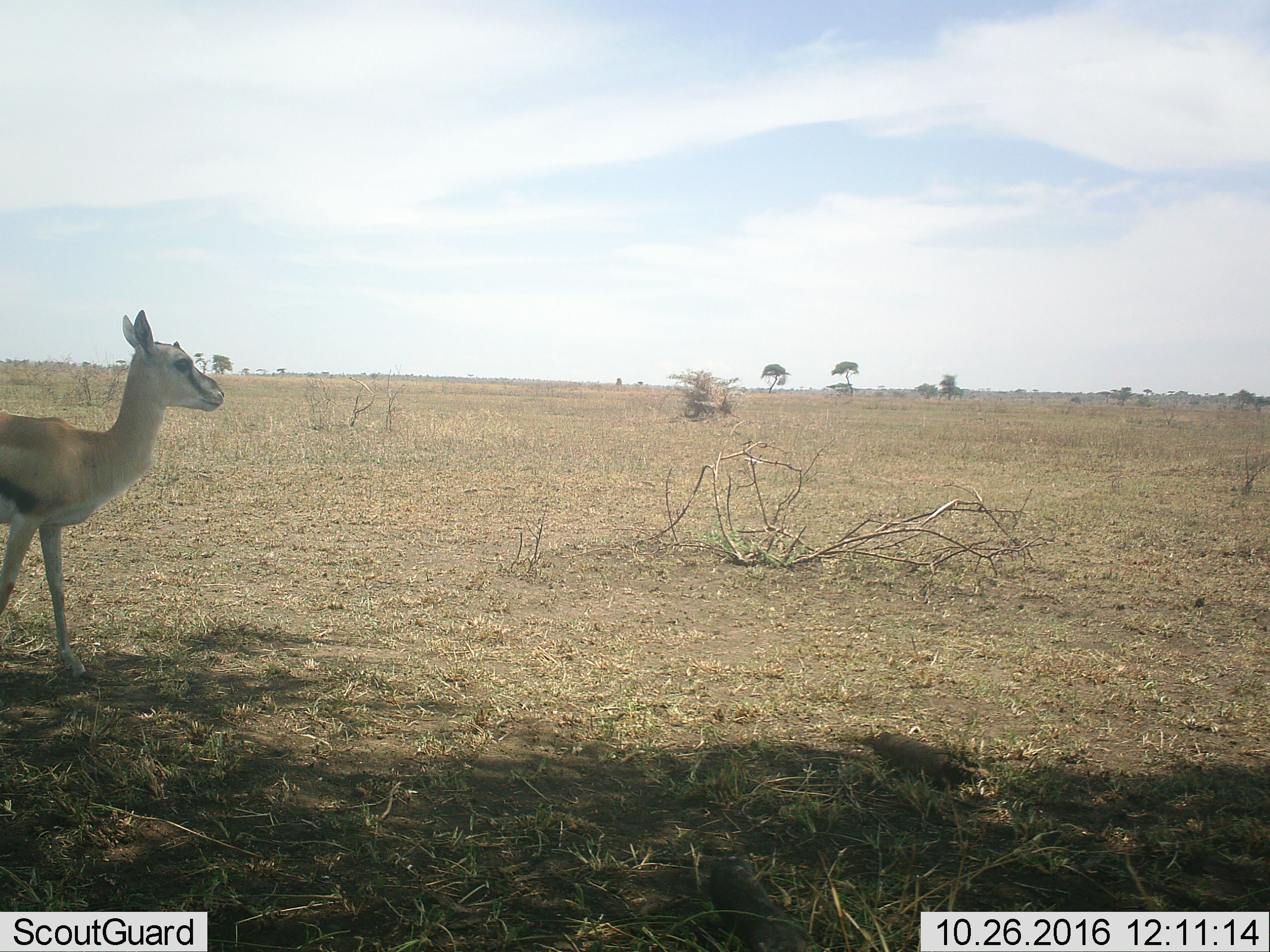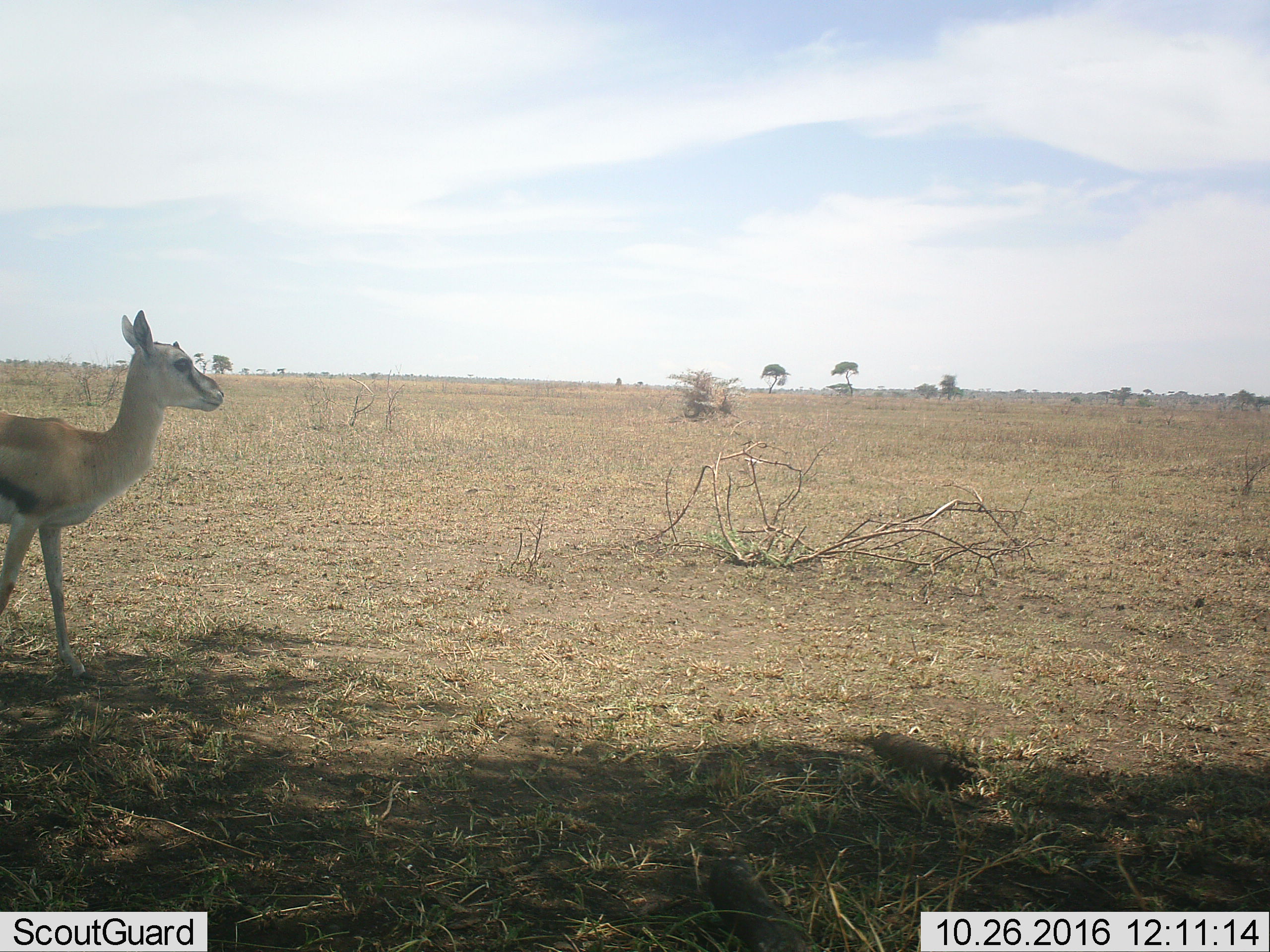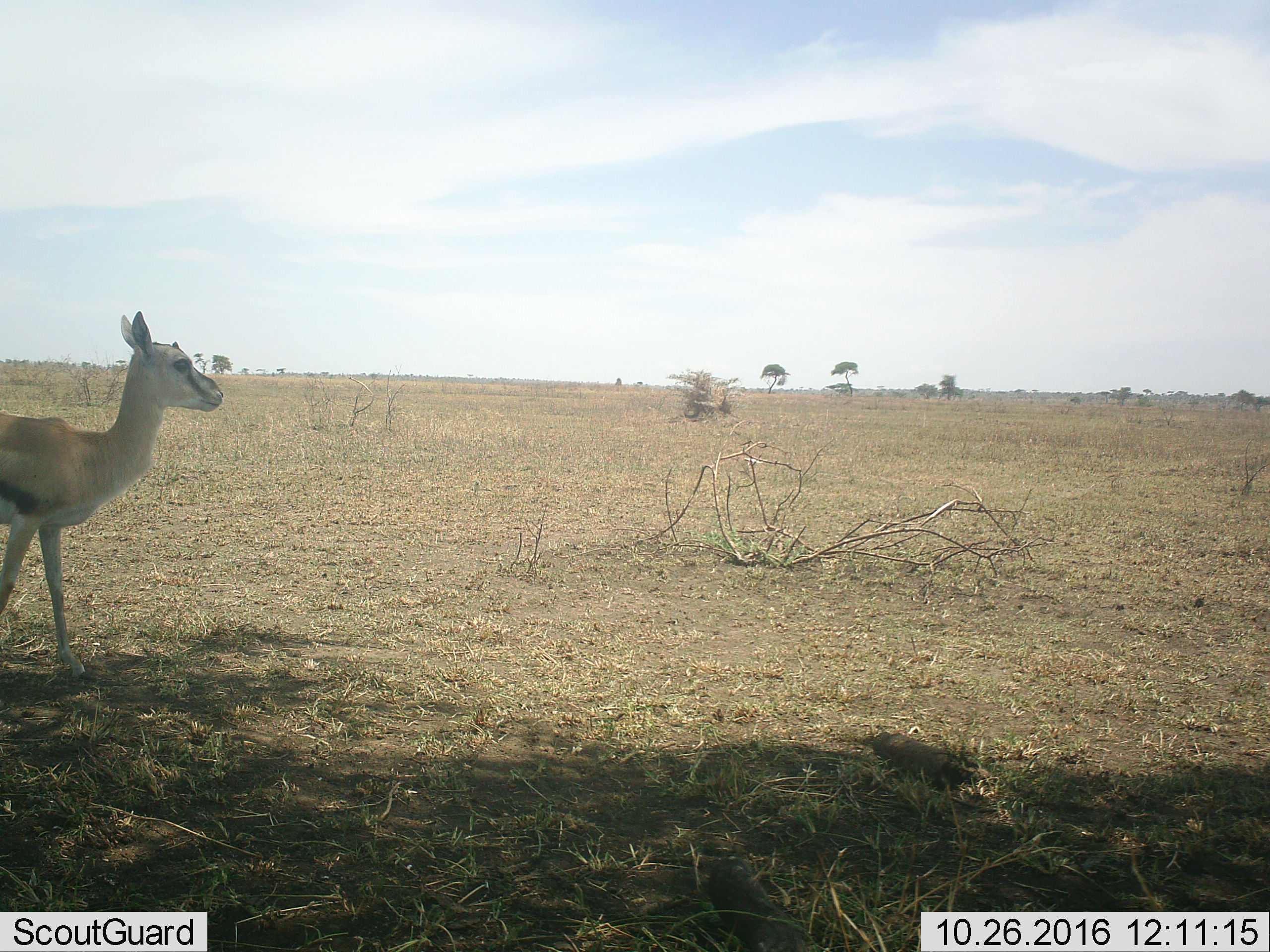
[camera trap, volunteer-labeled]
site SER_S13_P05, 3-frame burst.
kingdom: Animalia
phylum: Chordata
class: Mammalia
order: Artiodactyla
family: Bovidae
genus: Eudorcas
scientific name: Eudorcas thomsonii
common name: thomson's gazelle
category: gazellethomsons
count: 1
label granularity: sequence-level